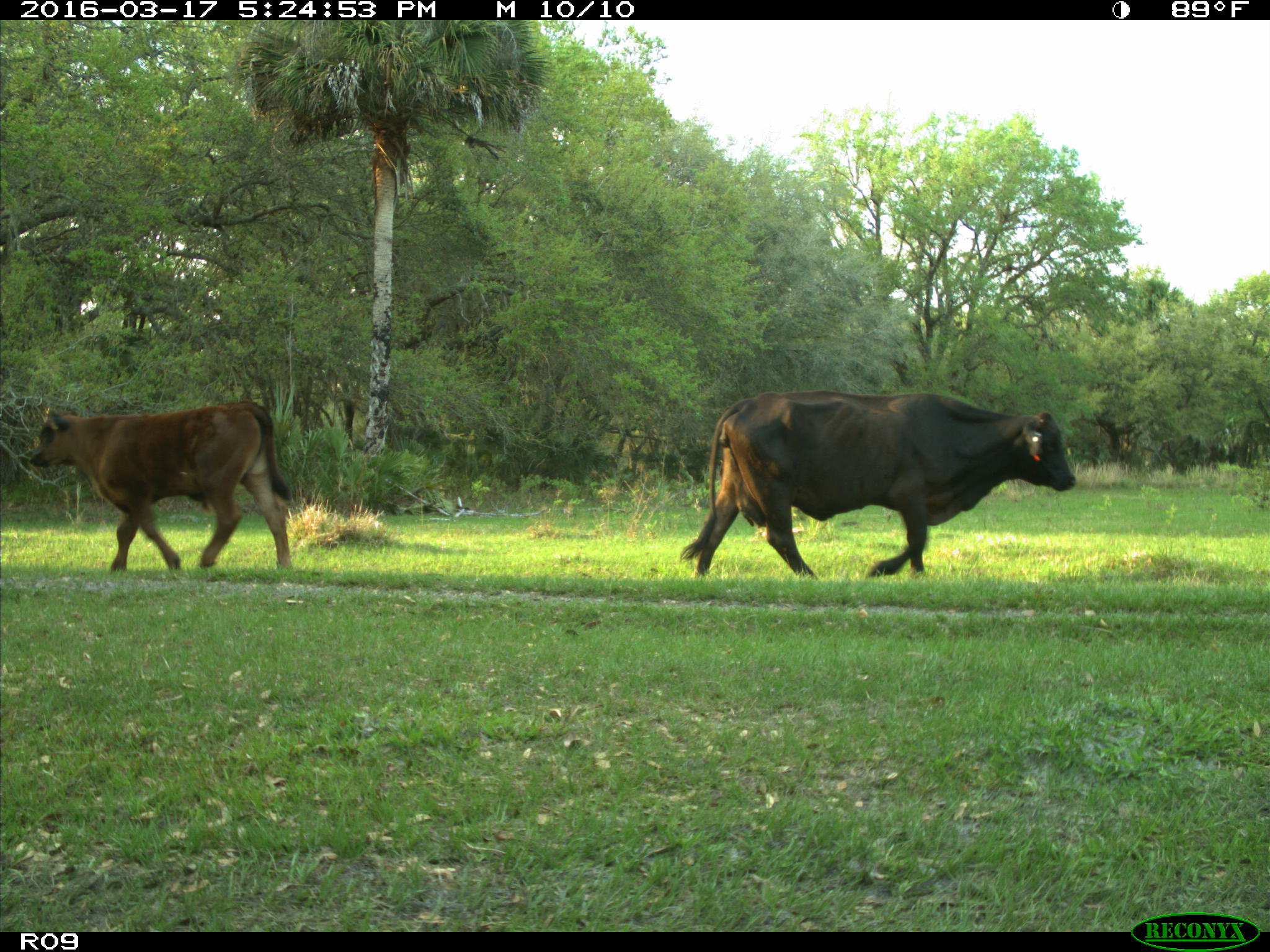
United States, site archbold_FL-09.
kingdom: Animalia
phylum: Chordata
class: Mammalia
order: Artiodactyla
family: Bovidae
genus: Bos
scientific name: Bos taurus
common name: domestic cow